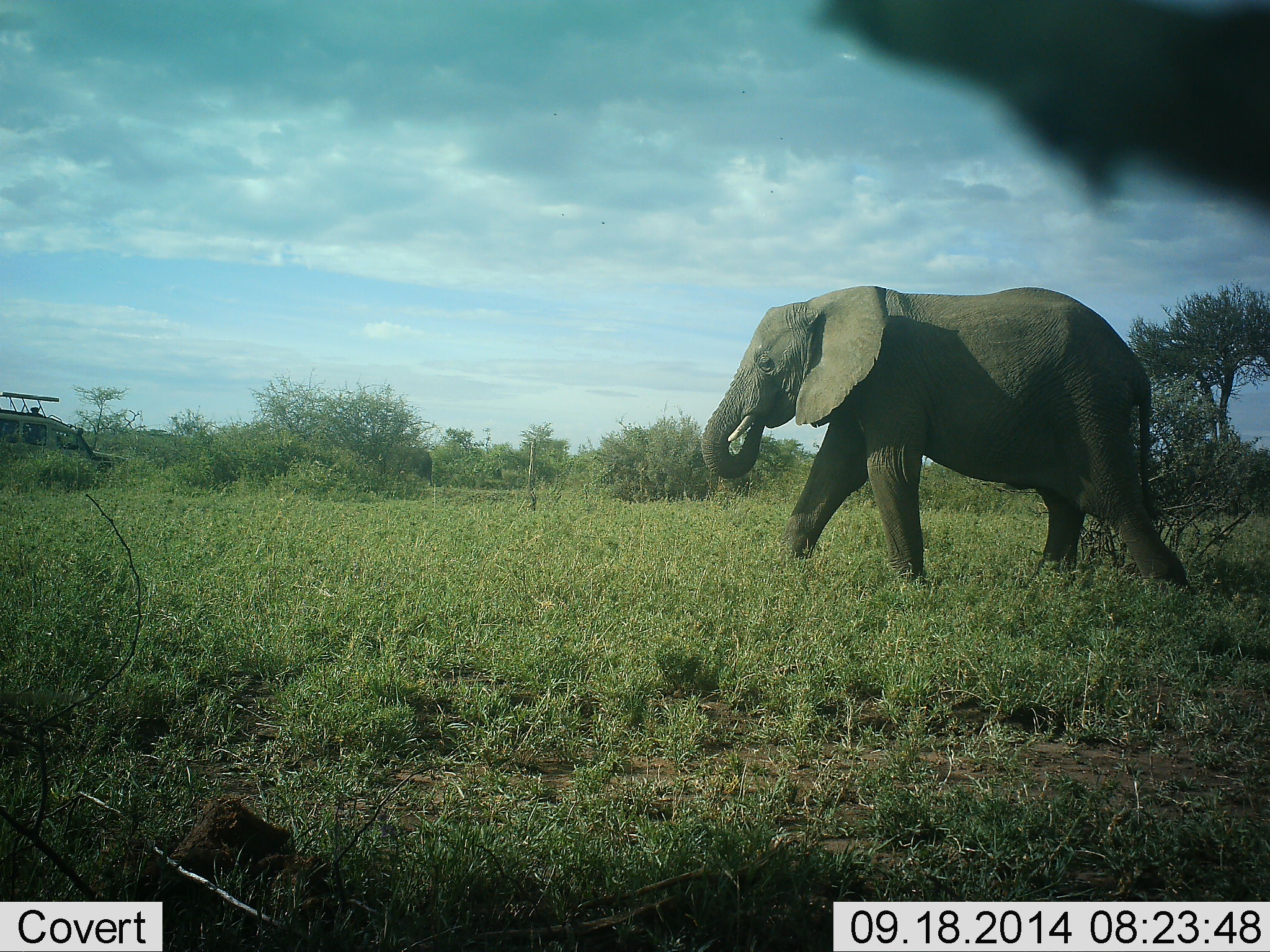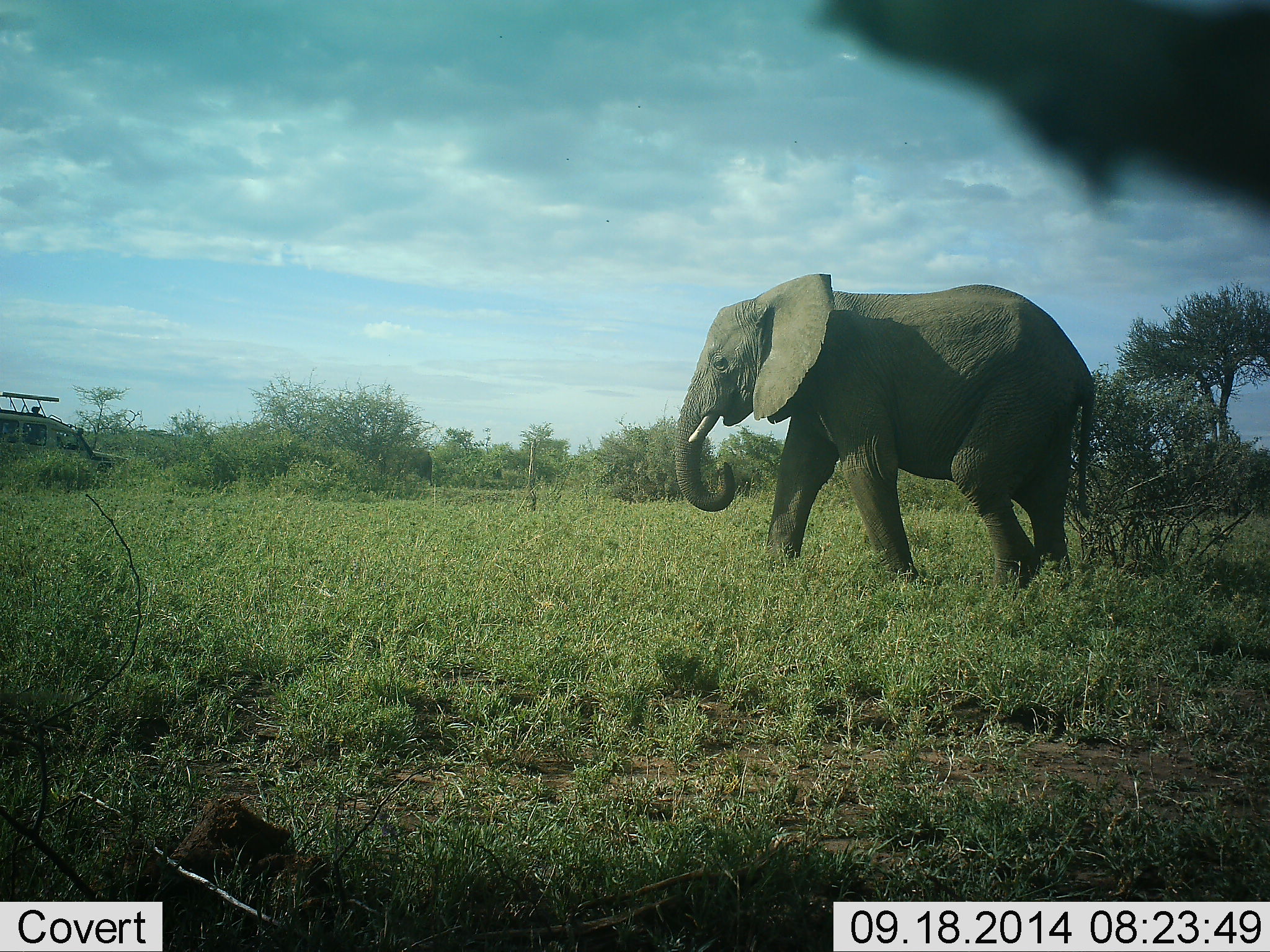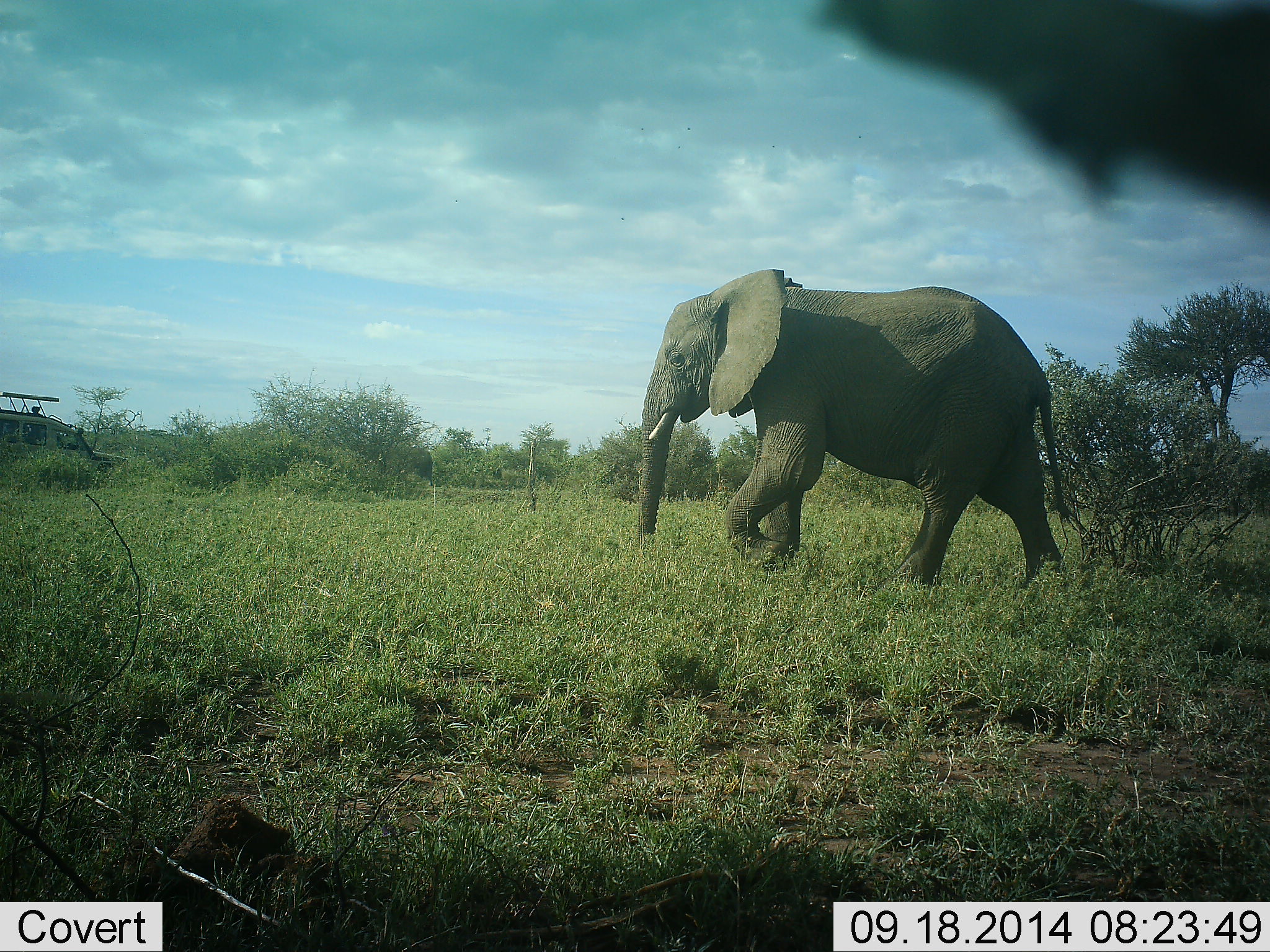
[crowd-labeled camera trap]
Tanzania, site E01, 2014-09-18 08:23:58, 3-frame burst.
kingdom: Animalia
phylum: Chordata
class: Mammalia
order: Proboscidea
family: Elephantidae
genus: Loxodonta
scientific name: Loxodonta africana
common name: african bush elephant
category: elephant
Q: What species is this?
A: Elephant (african bush elephant) (Loxodonta africana).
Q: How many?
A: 1.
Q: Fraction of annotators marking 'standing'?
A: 8%.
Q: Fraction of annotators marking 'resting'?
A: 0%.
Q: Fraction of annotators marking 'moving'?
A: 100%.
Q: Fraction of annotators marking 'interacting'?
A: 0%.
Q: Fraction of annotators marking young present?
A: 0%.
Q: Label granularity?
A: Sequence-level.